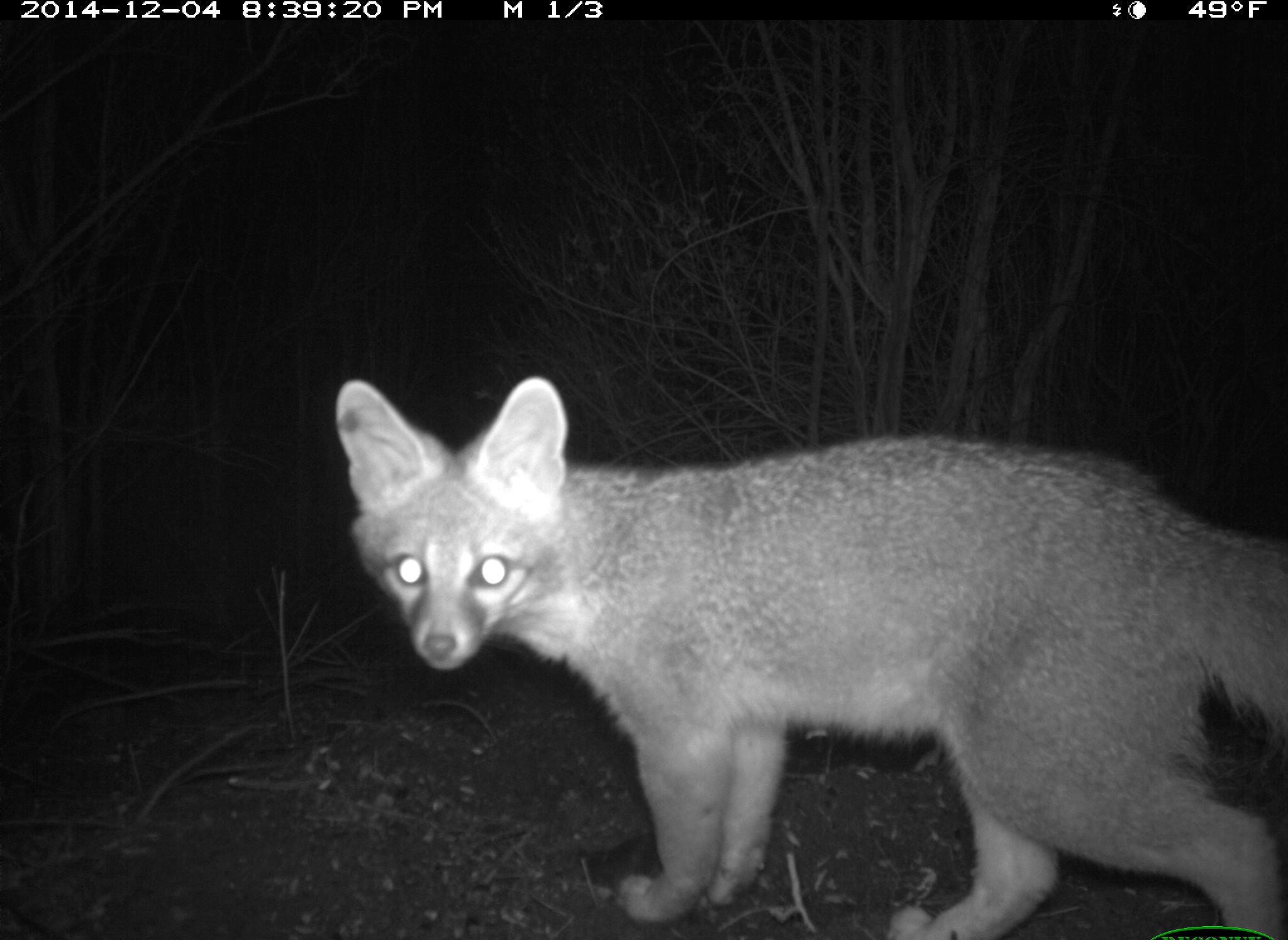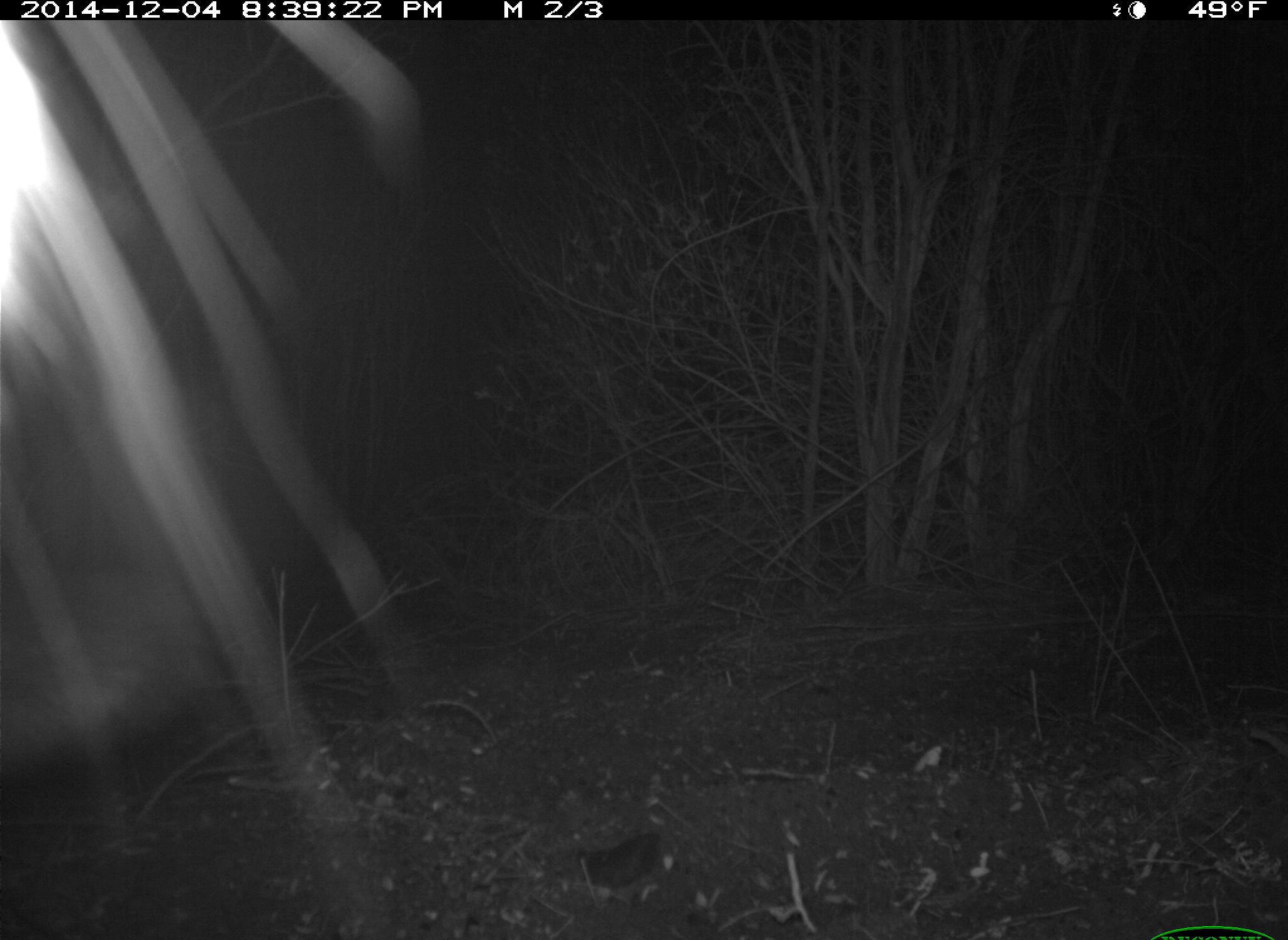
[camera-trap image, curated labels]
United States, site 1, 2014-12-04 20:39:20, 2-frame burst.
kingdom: Animalia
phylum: Chordata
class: Mammalia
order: Carnivora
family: Canidae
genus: Urocyon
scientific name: Urocyon cinereoargenteus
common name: gray fox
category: fox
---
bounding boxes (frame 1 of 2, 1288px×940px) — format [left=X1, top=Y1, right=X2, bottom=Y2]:
fox: [left=332, top=375, right=1287, bottom=938]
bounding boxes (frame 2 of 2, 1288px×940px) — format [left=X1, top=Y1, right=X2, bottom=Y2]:
fox: [left=0, top=22, right=500, bottom=936]